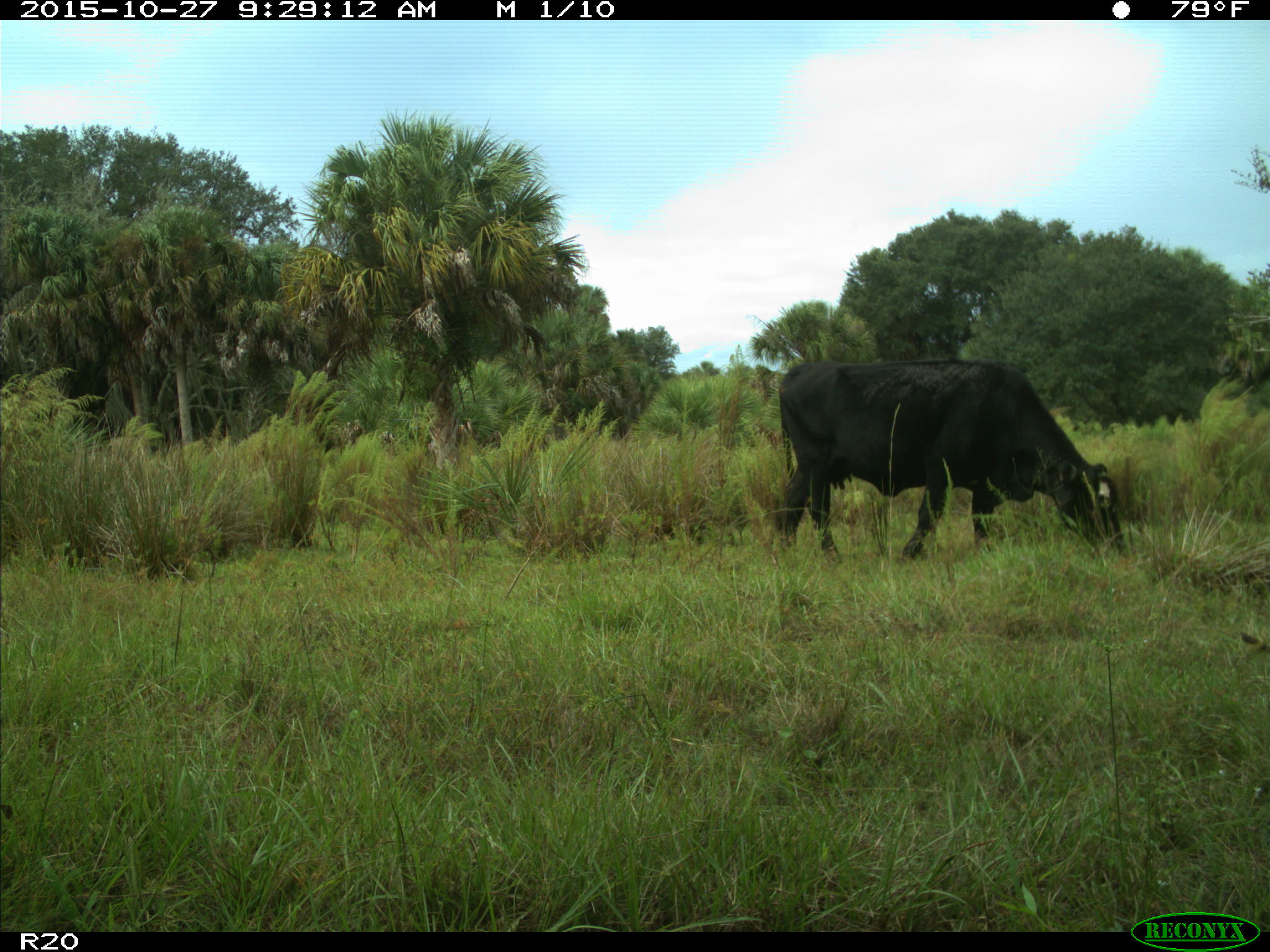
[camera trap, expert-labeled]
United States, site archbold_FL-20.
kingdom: Animalia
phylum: Chordata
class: Mammalia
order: Artiodactyla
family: Bovidae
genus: Bos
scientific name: Bos taurus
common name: domestic cow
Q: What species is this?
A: Bos taurus (domestic cow).